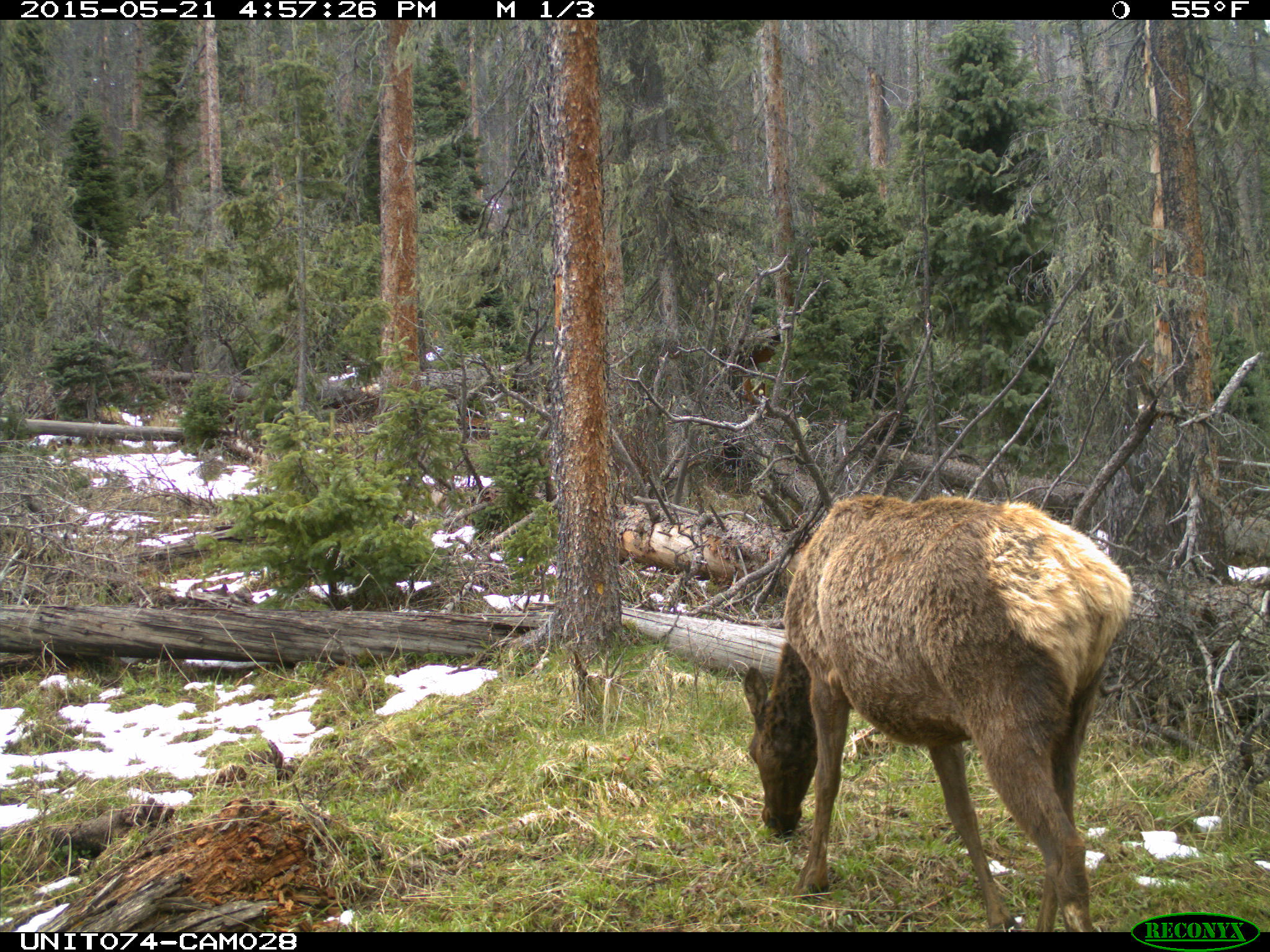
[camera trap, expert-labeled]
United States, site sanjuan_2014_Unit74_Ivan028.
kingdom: Animalia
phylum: Chordata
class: Mammalia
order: Artiodactyla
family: Cervidae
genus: Cervus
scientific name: Cervus elaphus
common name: red deer